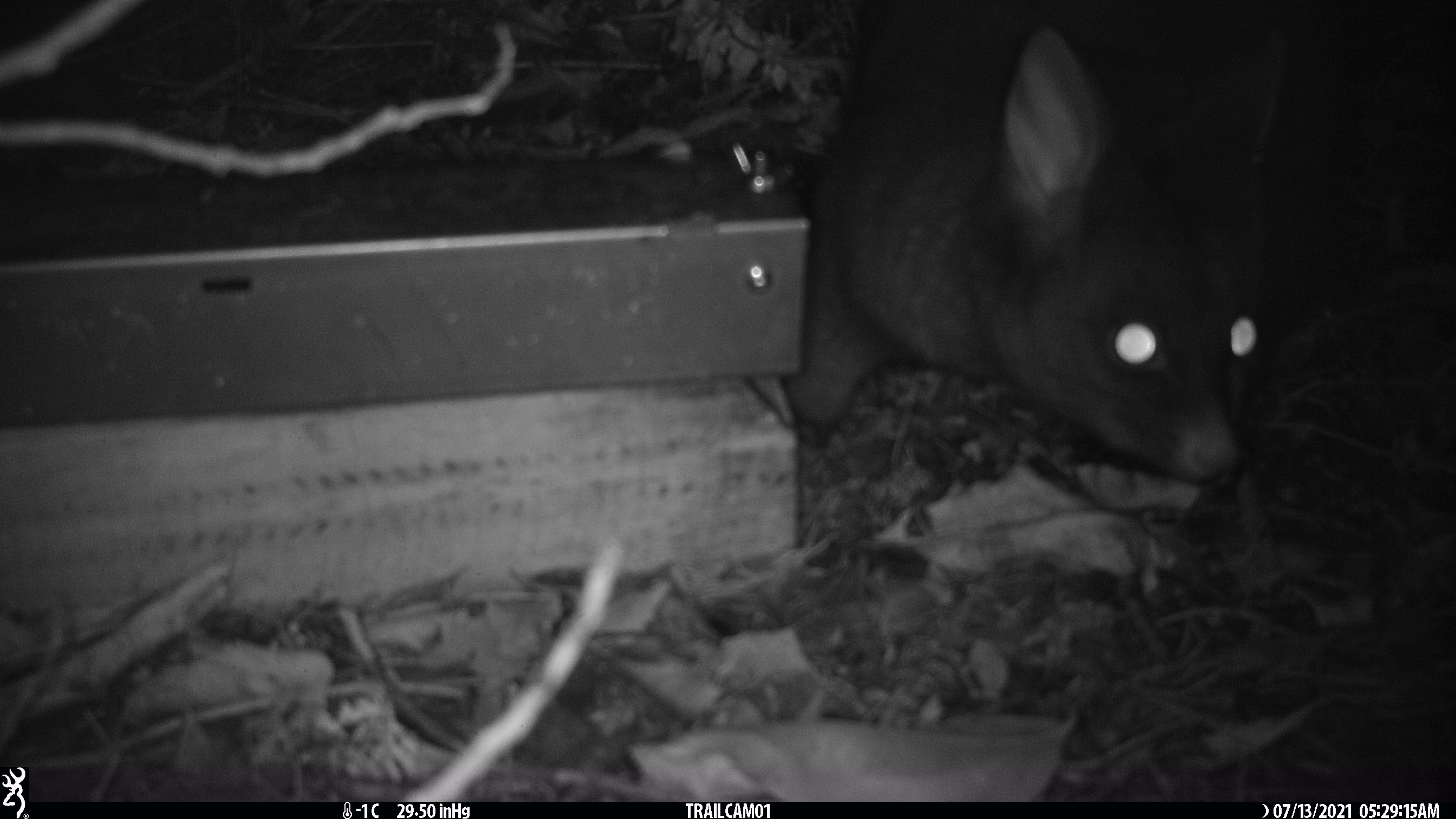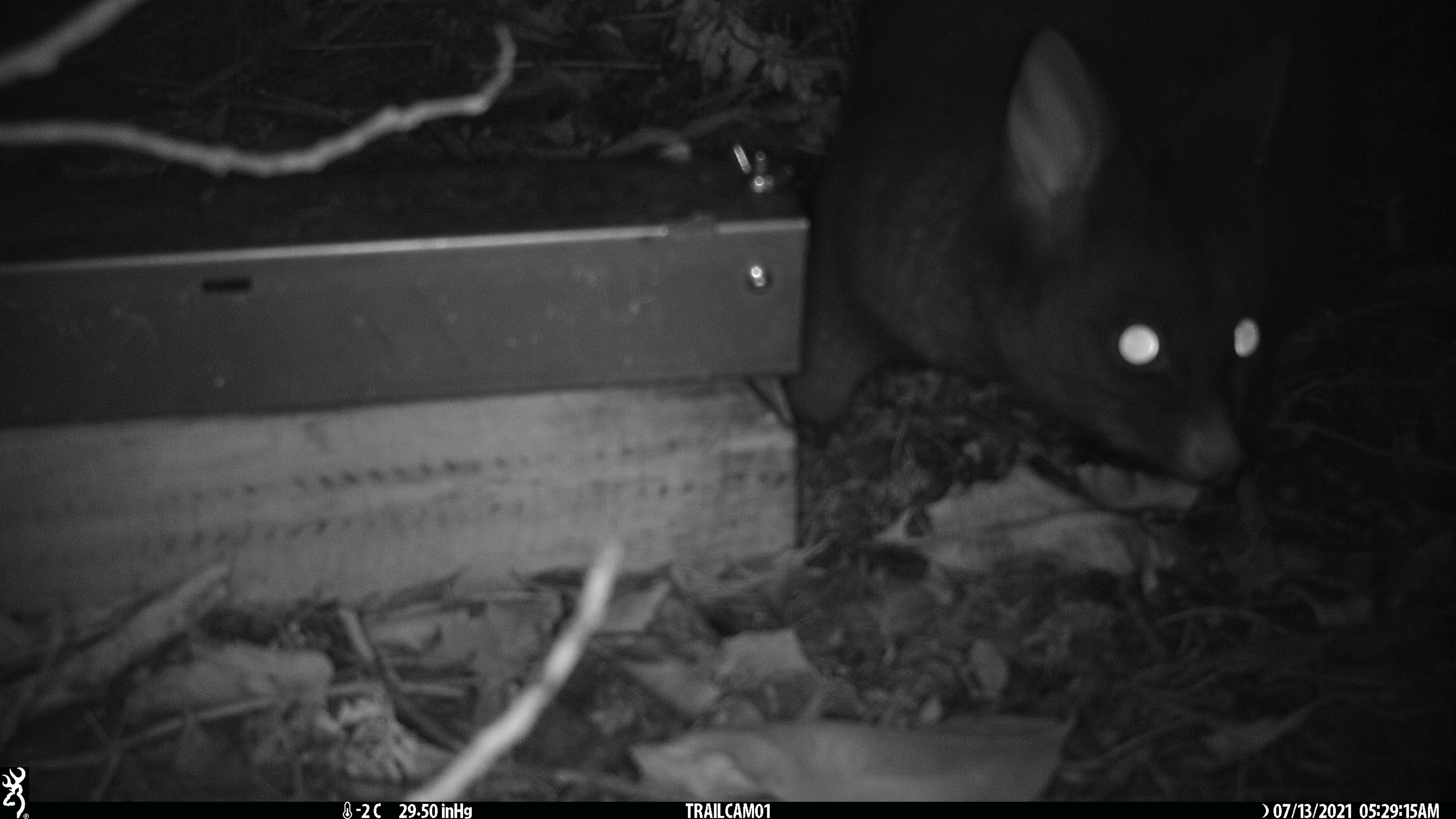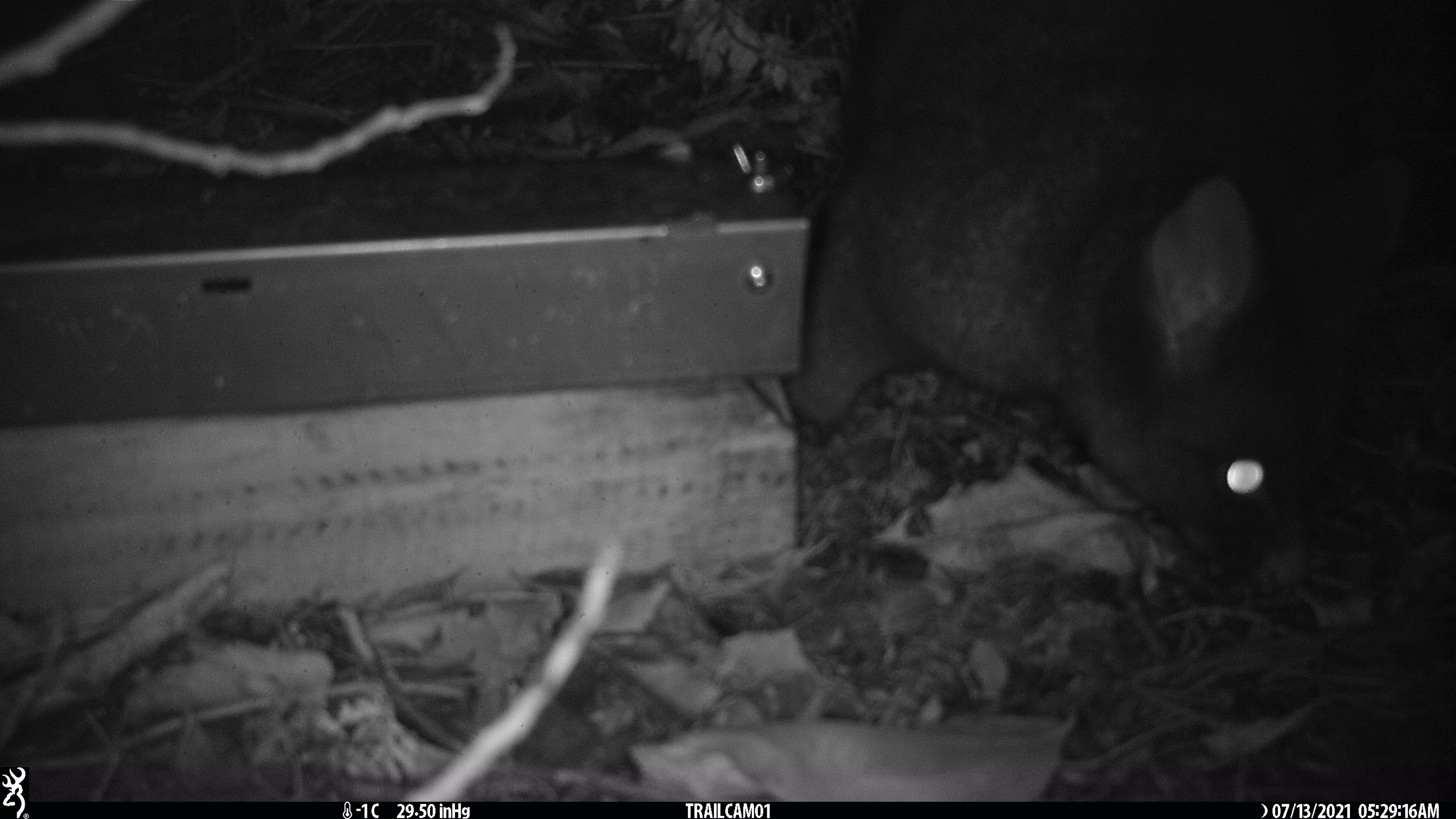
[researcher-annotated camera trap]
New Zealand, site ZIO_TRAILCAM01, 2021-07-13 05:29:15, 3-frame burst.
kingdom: Animalia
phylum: Chordata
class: Mammalia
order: Diprotodontia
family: Phalangeridae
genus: Trichosurus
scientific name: Trichosurus vulpecula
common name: common brushtail possum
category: possum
Possum (common brushtail possum) (Trichosurus vulpecula).